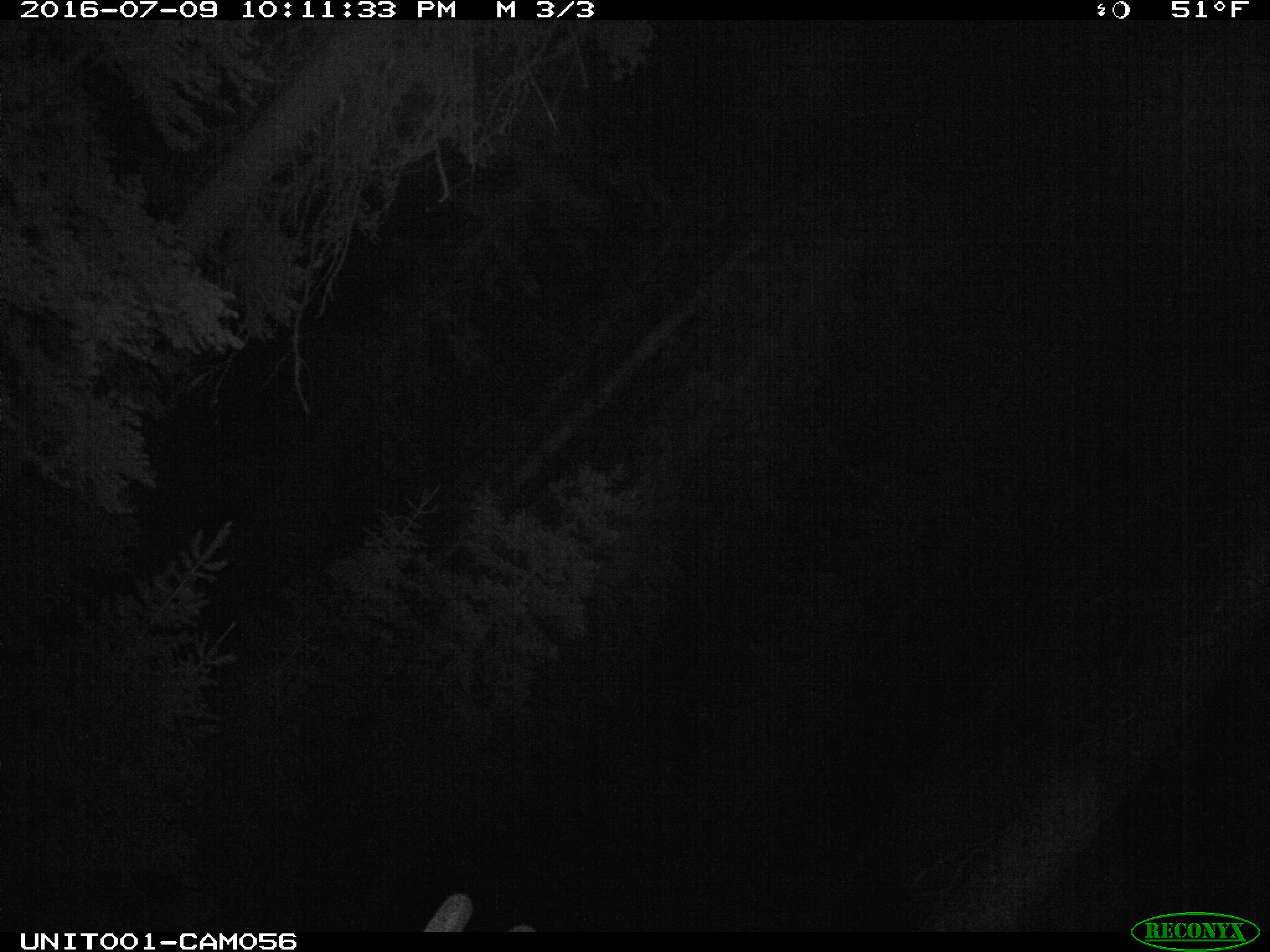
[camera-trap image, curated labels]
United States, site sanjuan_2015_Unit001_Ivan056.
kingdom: Animalia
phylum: Chordata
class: Mammalia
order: Artiodactyla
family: Cervidae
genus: Cervus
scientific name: Cervus elaphus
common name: red deer